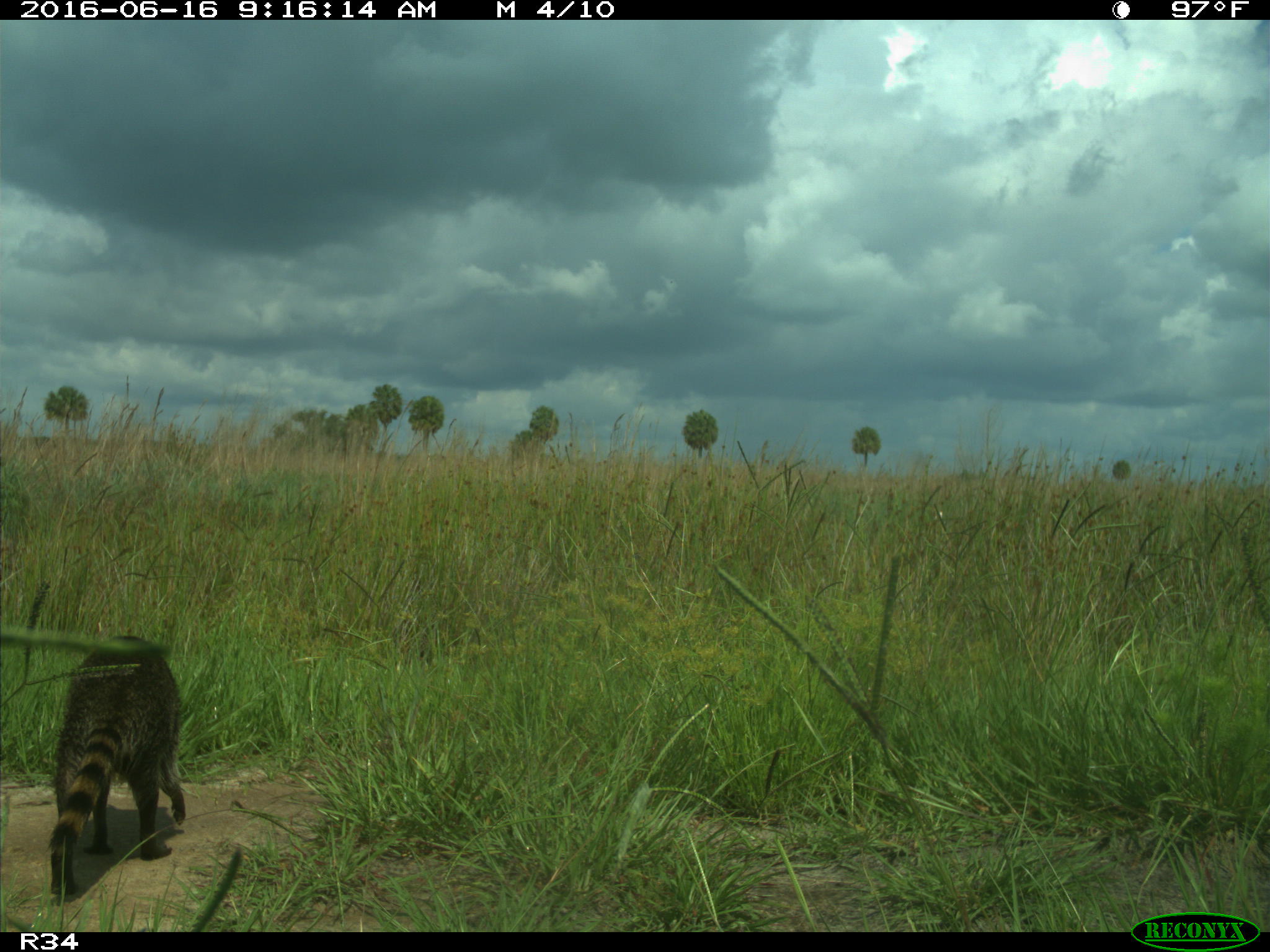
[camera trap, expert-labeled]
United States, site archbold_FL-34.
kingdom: Animalia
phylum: Chordata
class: Mammalia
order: Carnivora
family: Procyonidae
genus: Procyon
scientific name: Procyon lotor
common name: common raccoon